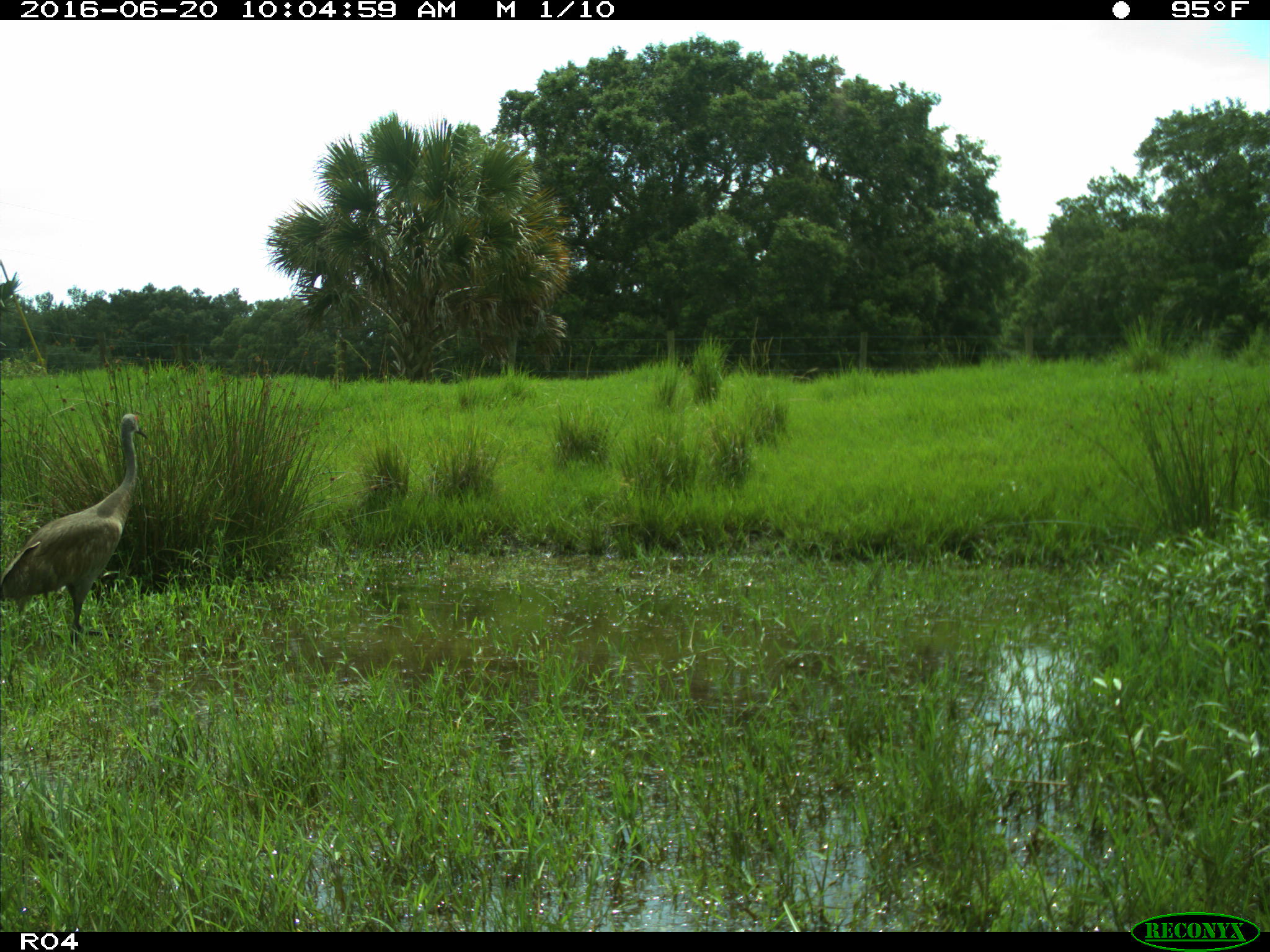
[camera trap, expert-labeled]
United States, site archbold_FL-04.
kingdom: Animalia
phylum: Chordata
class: Aves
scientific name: Aves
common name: birds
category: unidentified bird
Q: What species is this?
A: Unidentified bird (birds) (Aves).